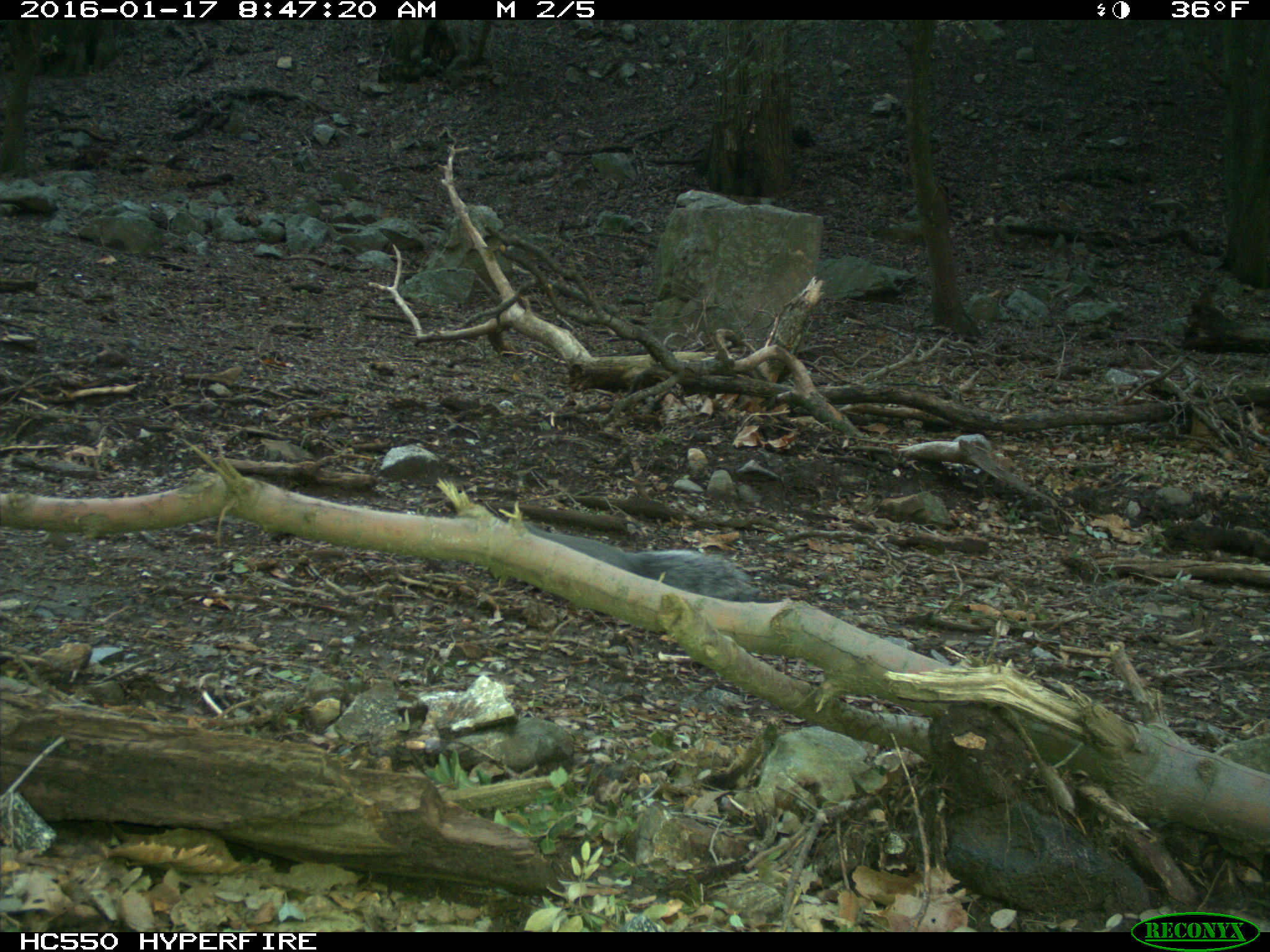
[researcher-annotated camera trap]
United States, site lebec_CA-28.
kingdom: Animalia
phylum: Chordata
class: Mammalia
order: Rodentia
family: Sciuridae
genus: Sciurus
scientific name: Sciurus carolinensis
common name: eastern gray squirrel